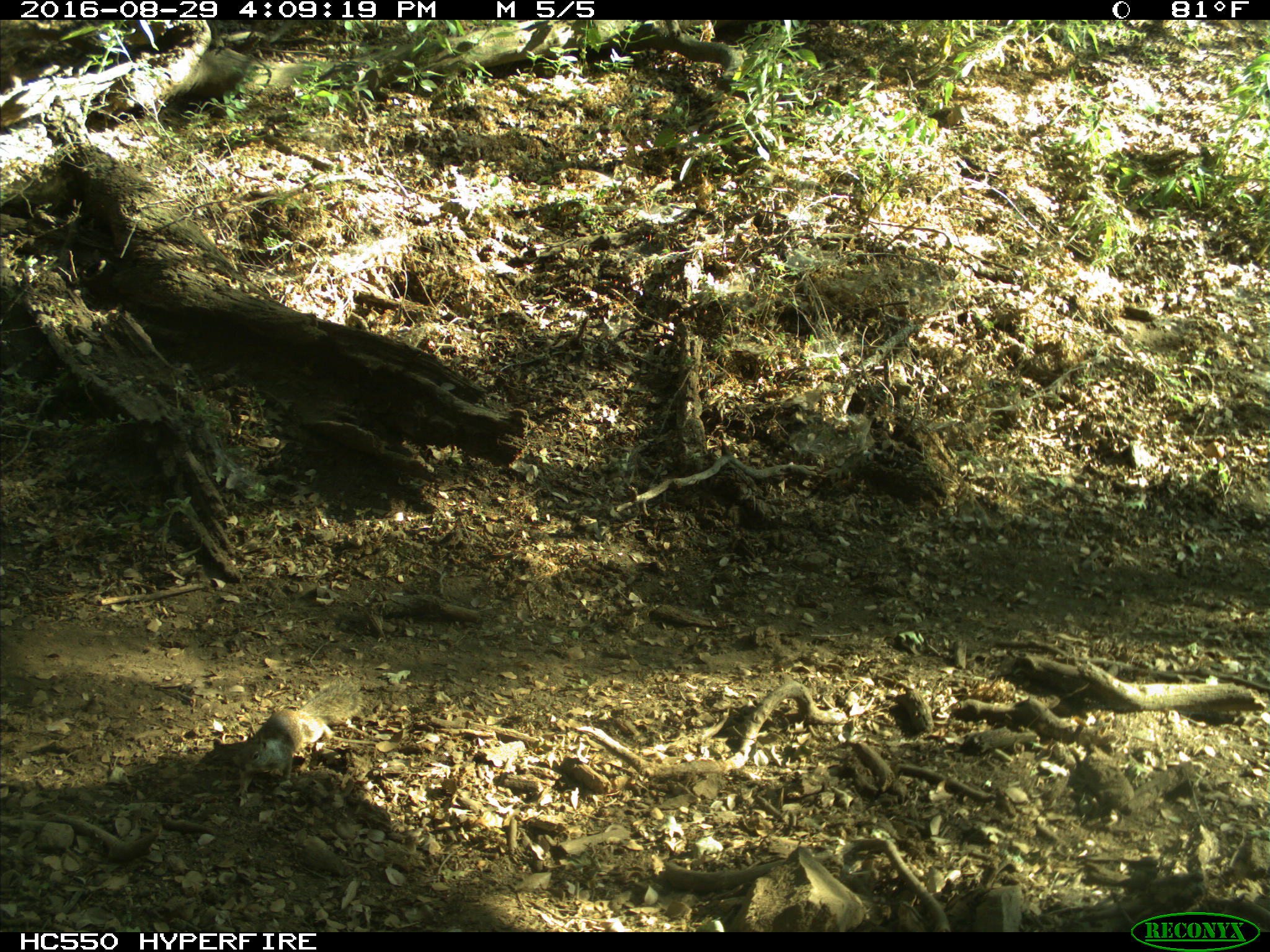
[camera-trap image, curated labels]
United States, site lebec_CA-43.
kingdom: Animalia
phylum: Chordata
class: Mammalia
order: Rodentia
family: Sciuridae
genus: Otospermophilus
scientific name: Otospermophilus beecheyi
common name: california ground squirrel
Otospermophilus beecheyi (california ground squirrel).